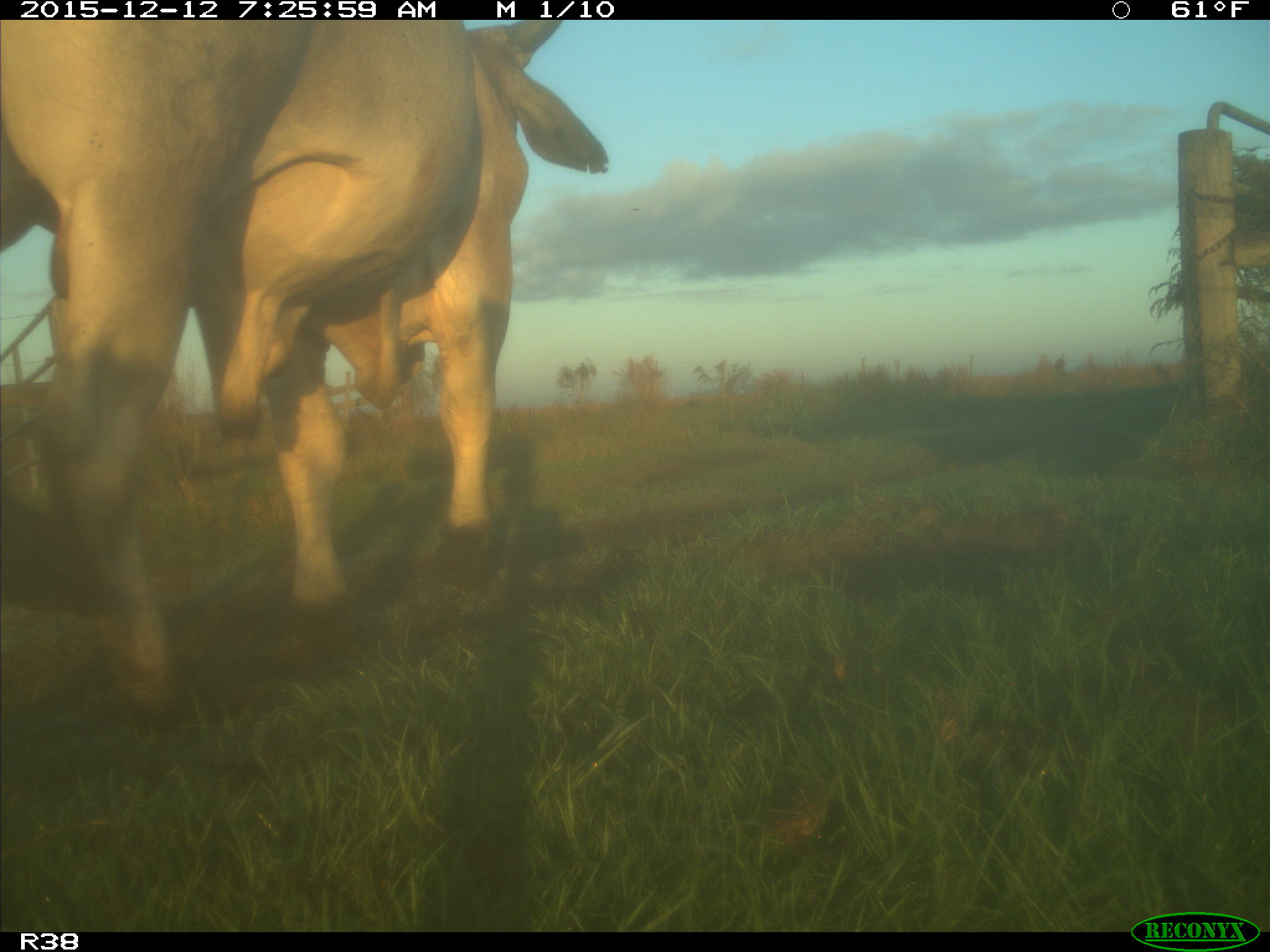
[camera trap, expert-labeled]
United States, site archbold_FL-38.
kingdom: Animalia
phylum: Chordata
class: Mammalia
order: Artiodactyla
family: Bovidae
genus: Bos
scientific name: Bos taurus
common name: domestic cow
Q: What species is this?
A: Bos taurus (domestic cow).